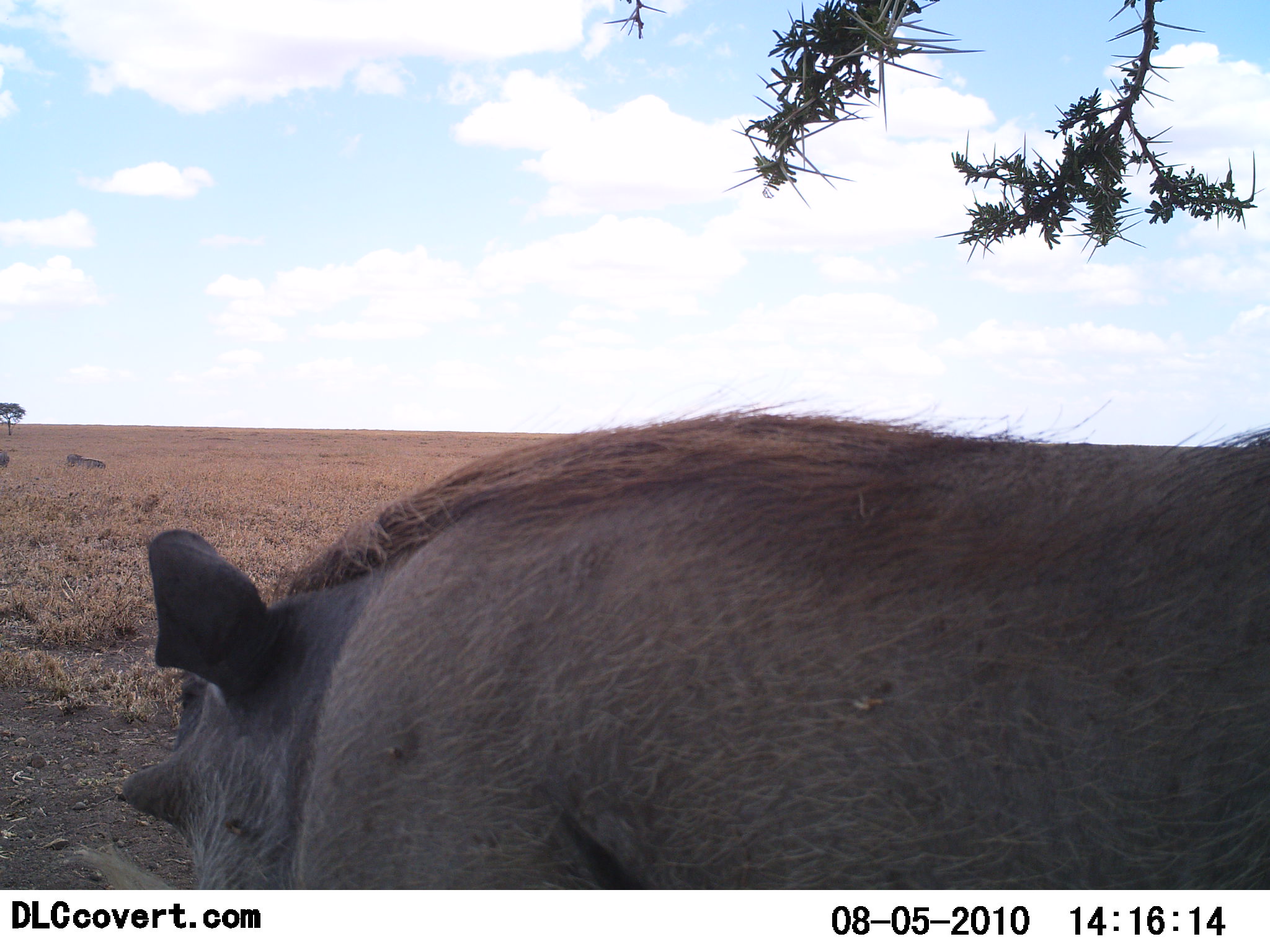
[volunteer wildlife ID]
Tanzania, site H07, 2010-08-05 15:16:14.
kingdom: Animalia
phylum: Chordata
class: Mammalia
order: Artiodactyla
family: Suidae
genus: Phacochoerus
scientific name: Phacochoerus africanus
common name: warthog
Warthog (Phacochoerus africanus), count 1. Behavior (volunteer vote fractions): standing 80%, resting 7%, moving 13%, interacting 0%. Young present (vote fraction): 0%. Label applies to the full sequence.